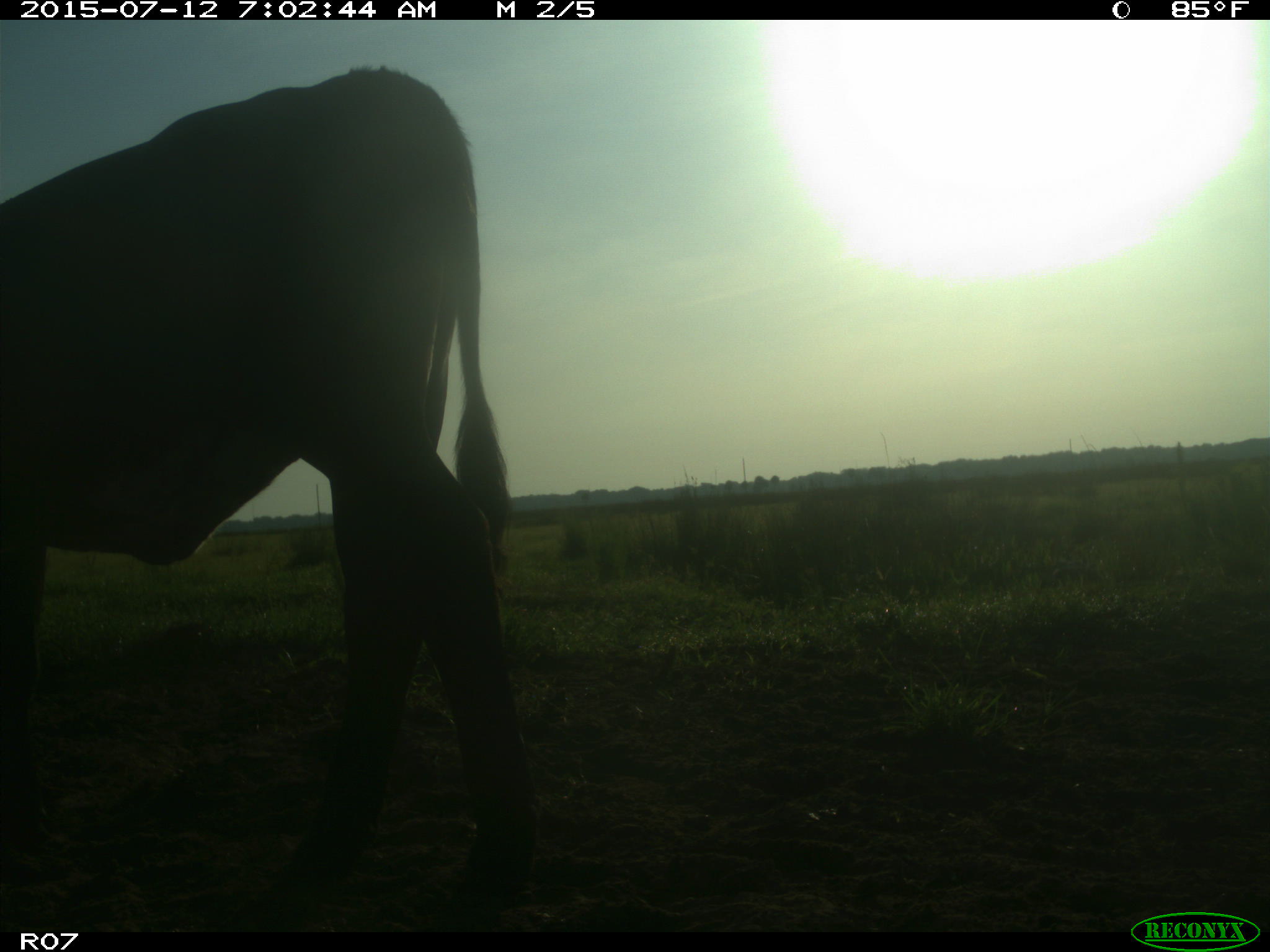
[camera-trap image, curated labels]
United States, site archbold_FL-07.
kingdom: Animalia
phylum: Chordata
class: Mammalia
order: Artiodactyla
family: Bovidae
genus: Bos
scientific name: Bos taurus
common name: domestic cow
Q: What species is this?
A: Bos taurus (domestic cow).